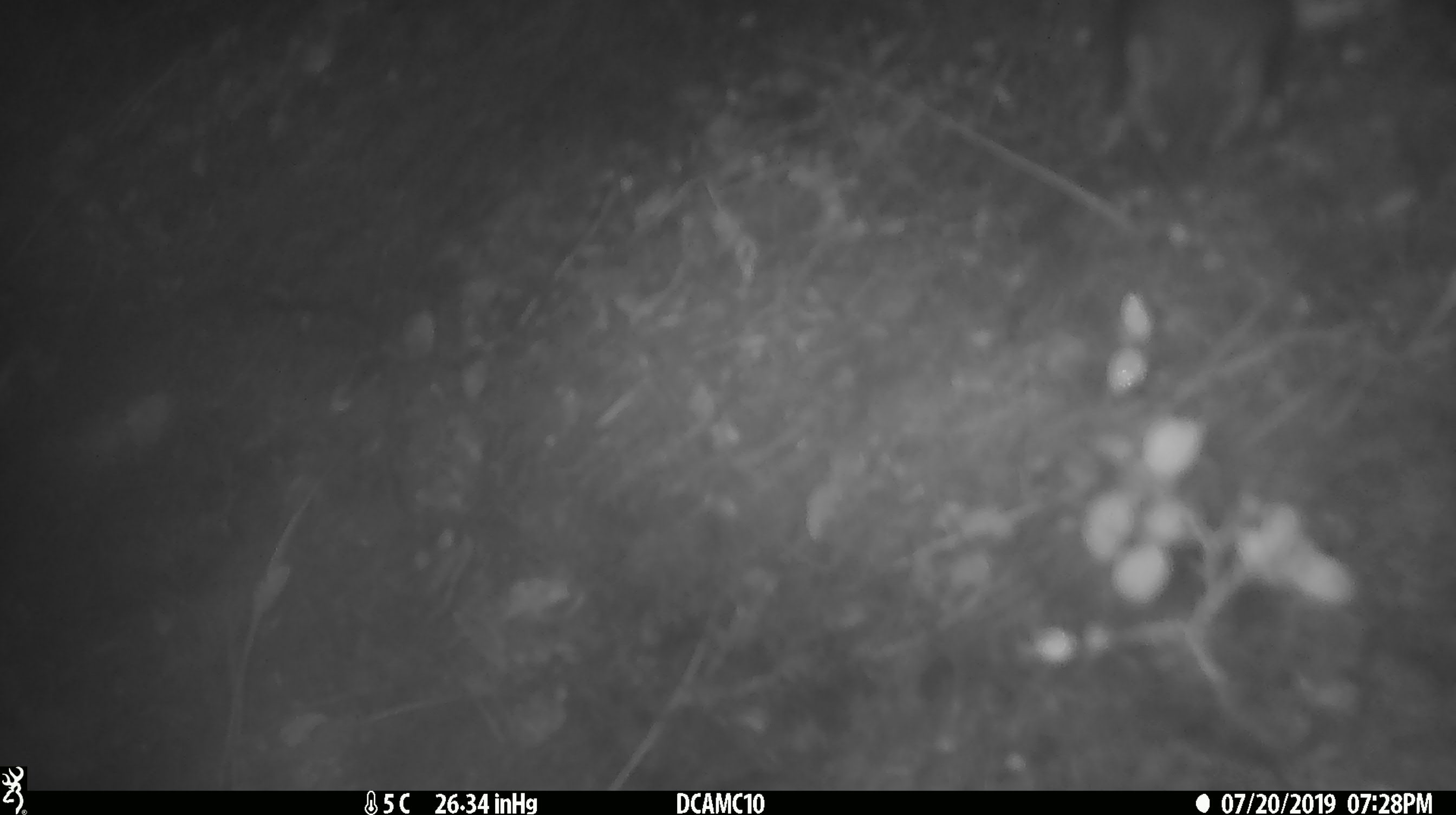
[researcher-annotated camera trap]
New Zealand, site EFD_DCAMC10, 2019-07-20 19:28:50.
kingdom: Animalia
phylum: Chordata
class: Mammalia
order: Rodentia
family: Muridae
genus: Mus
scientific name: Mus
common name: mouse